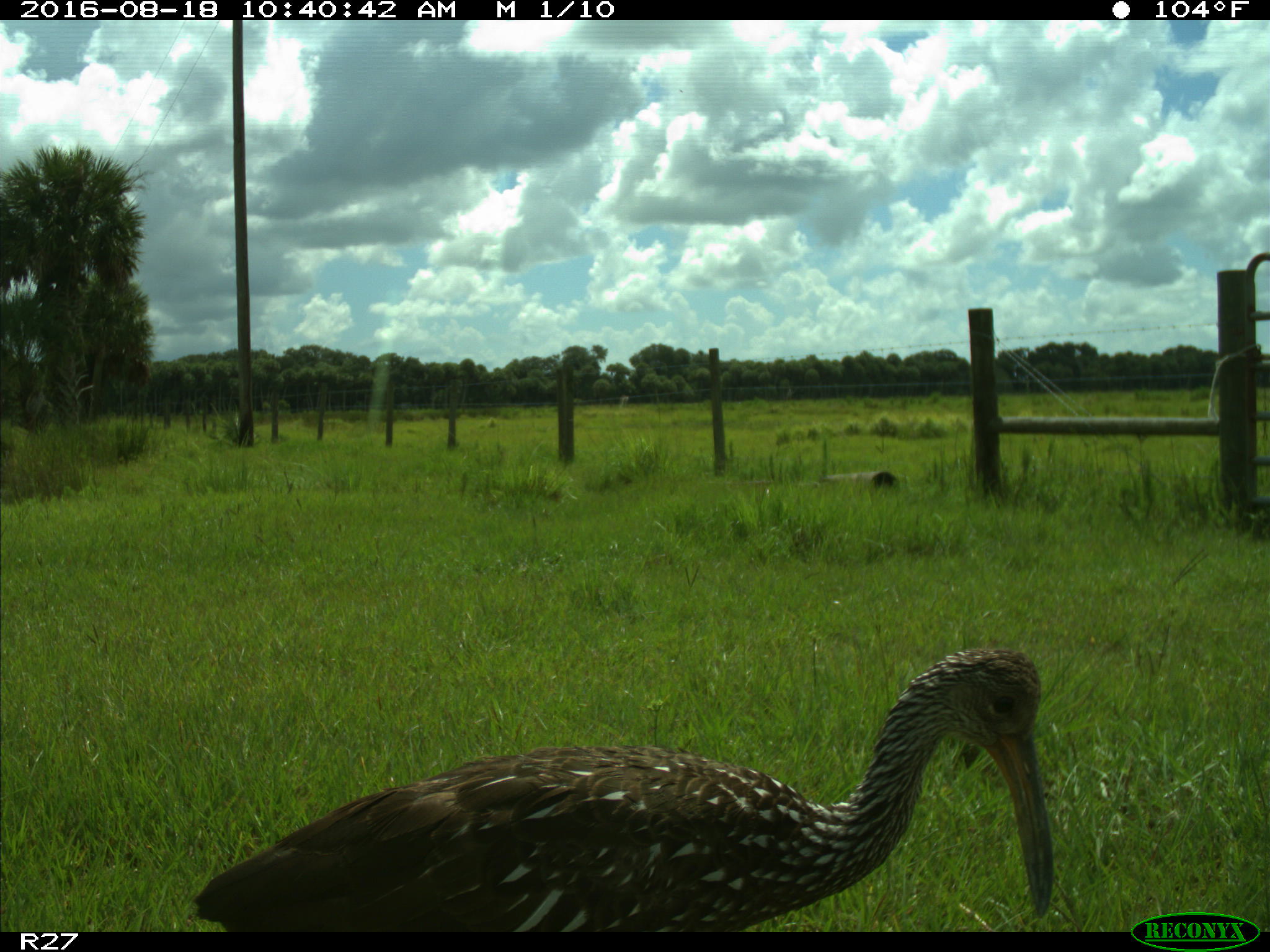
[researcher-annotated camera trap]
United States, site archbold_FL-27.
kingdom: Animalia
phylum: Chordata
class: Aves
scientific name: Aves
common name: birds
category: unidentified bird